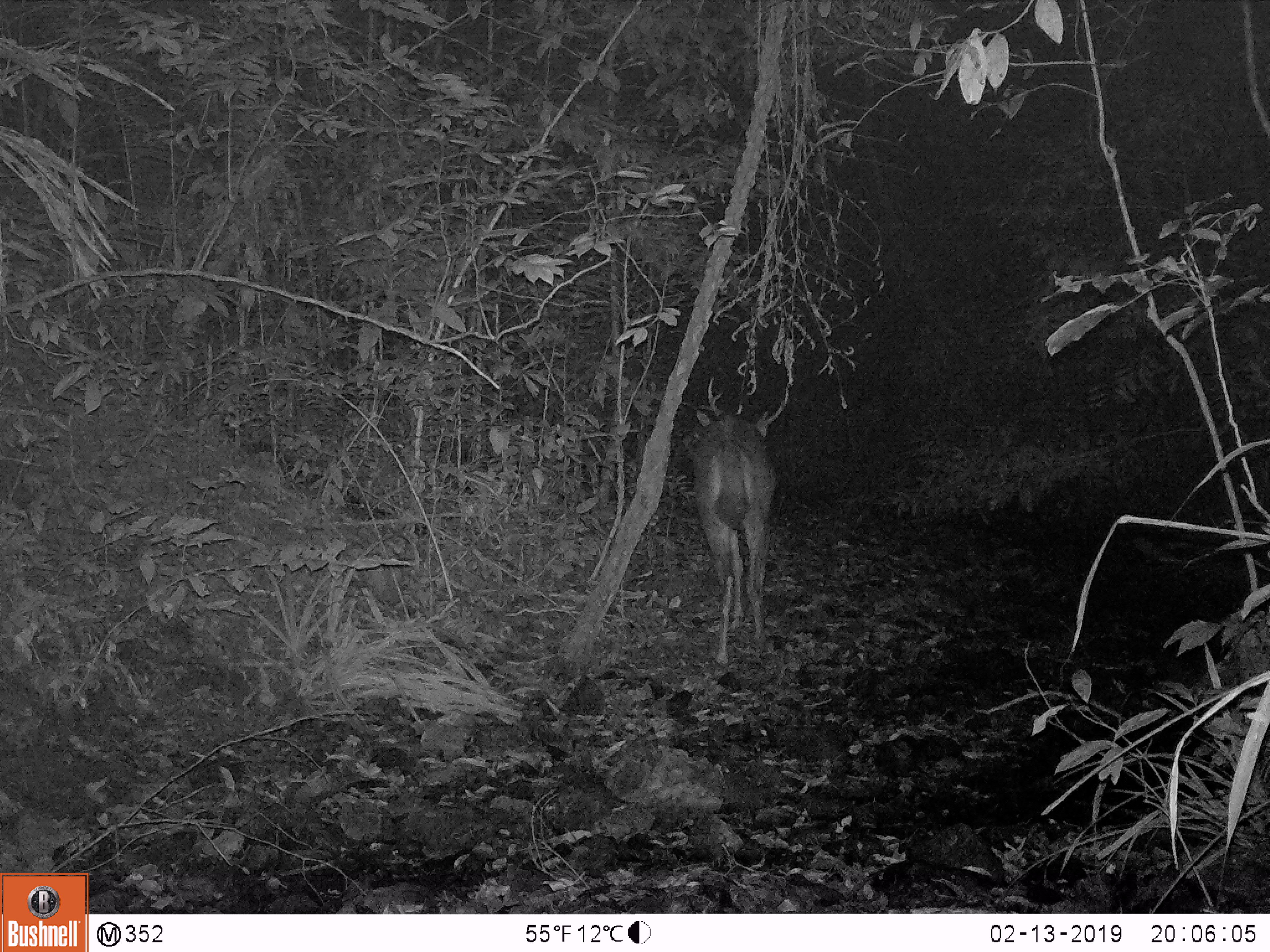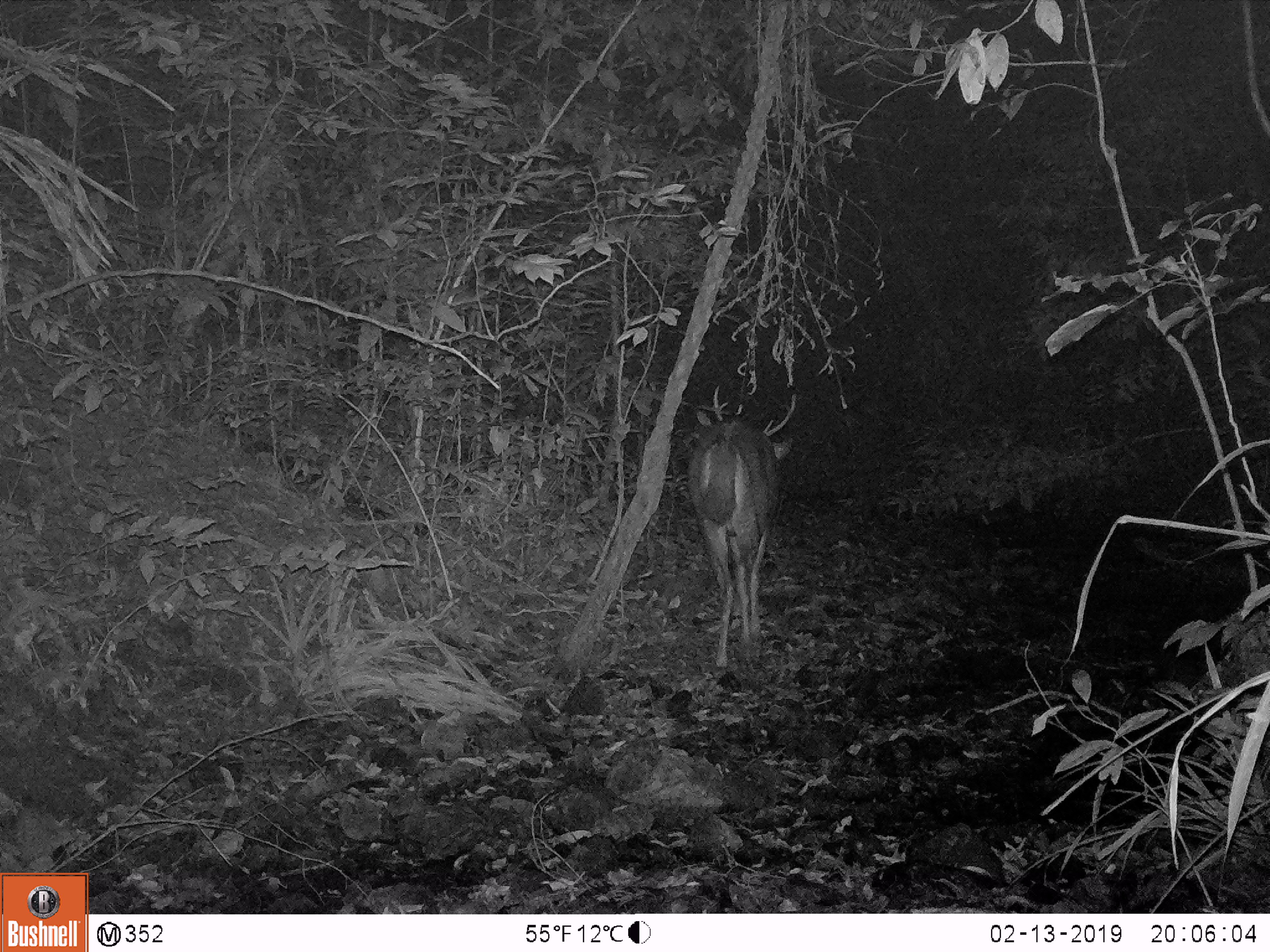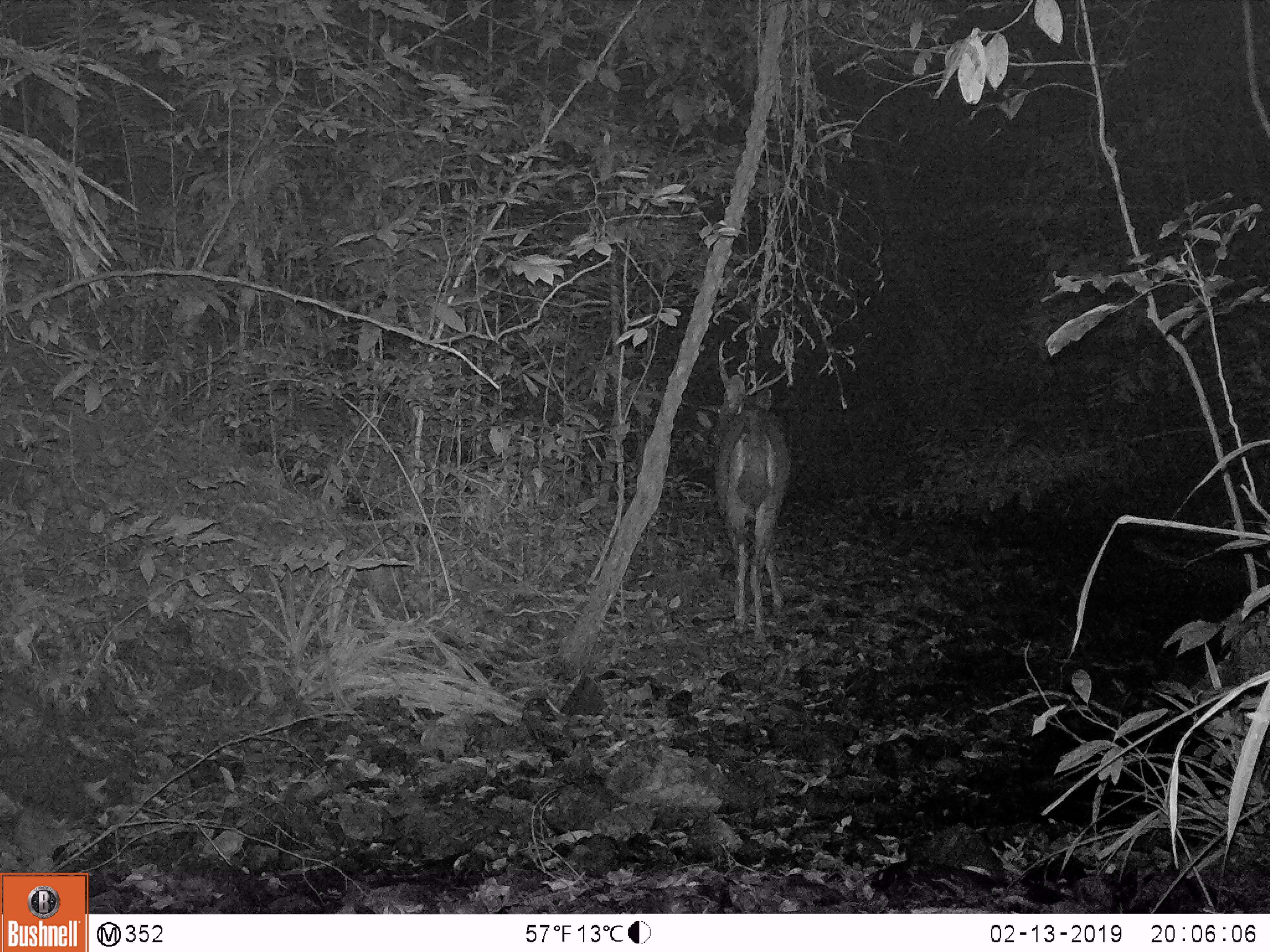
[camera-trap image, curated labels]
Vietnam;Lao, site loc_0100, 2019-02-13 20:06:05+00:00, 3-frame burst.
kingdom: Animalia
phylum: Chordata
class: Mammalia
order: Artiodactyla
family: Cervidae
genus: Rusa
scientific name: Rusa unicolor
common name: sambar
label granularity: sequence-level